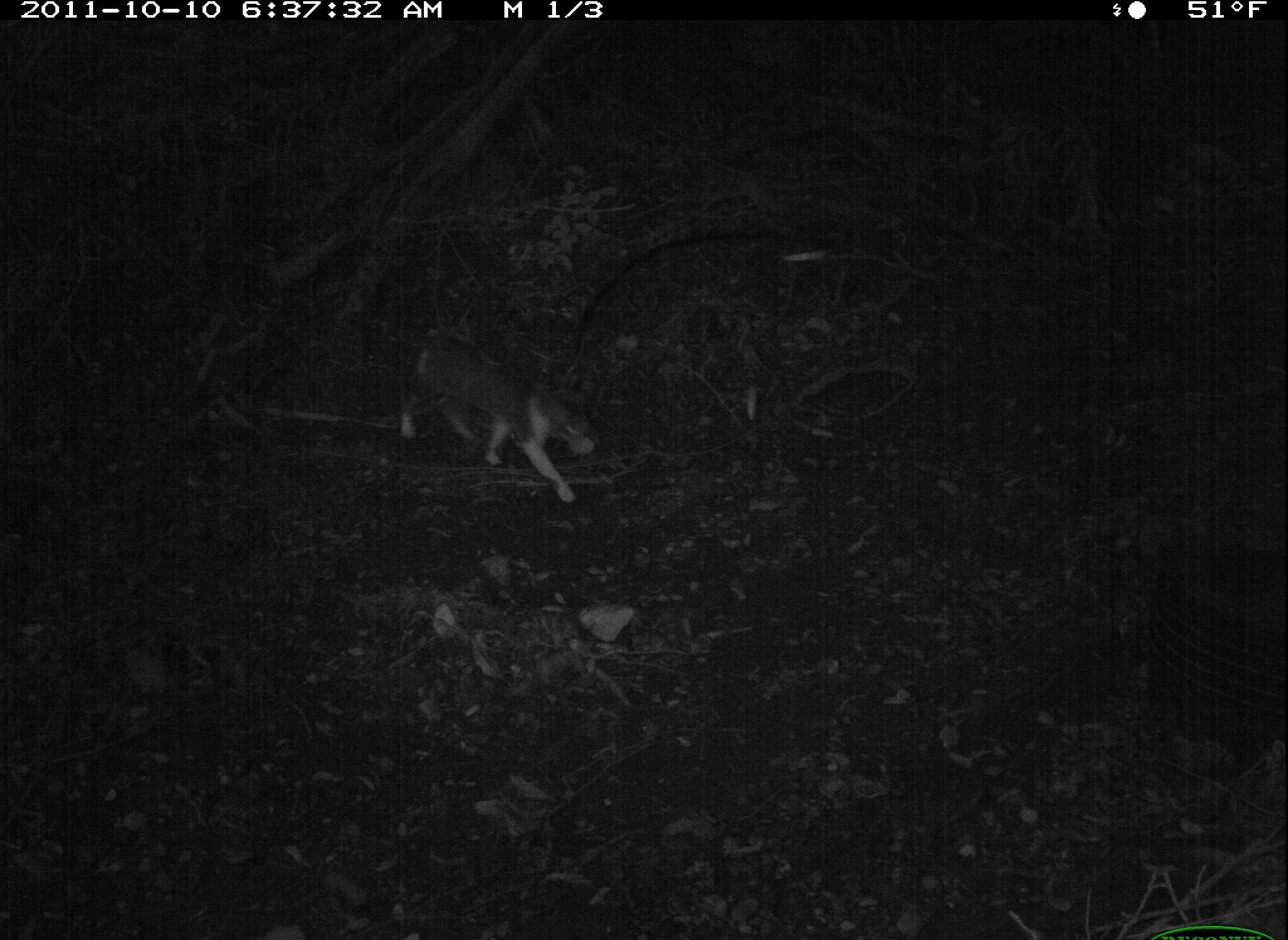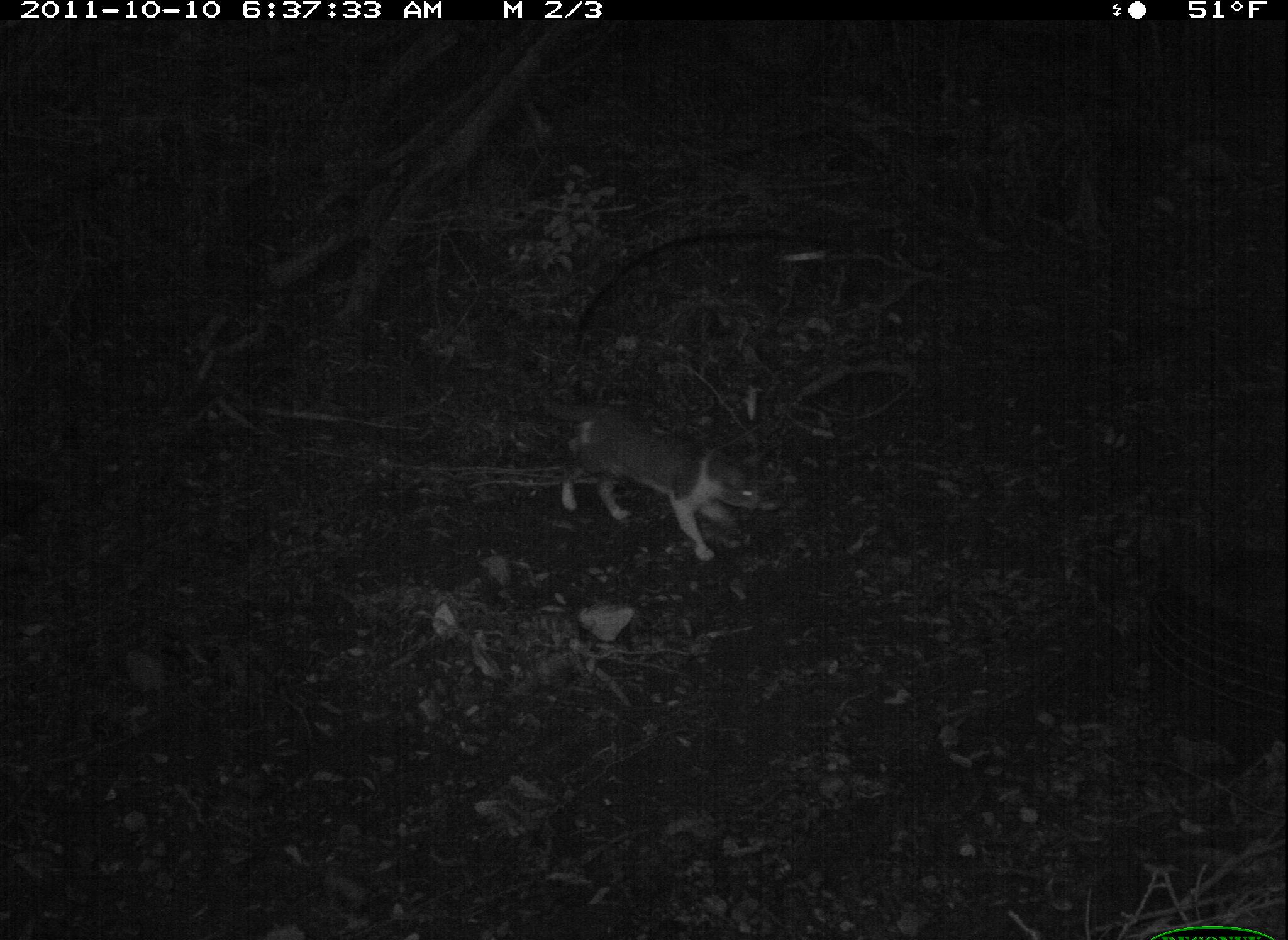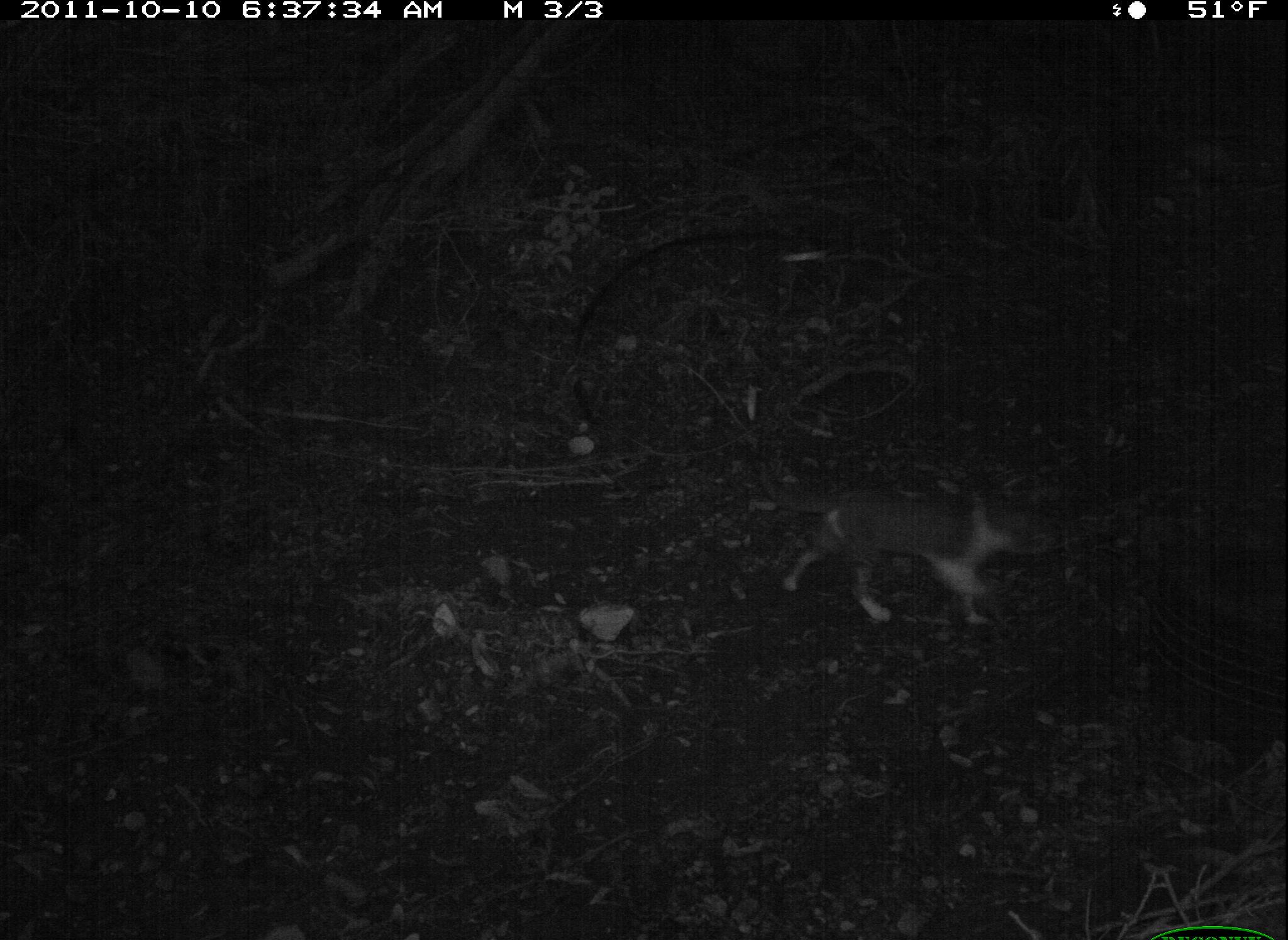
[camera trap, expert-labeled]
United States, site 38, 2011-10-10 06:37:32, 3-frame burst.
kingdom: Animalia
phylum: Chordata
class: Mammalia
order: Carnivora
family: Felidae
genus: Felis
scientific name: Felis catus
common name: cat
Cat (Felis catus).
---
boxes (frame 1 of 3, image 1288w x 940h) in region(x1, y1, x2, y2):
cat: region(384, 309, 610, 515)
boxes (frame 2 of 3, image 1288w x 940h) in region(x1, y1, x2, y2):
cat: region(517, 372, 786, 564)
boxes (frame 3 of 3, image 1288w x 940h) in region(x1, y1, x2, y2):
cat: region(744, 456, 1053, 636)